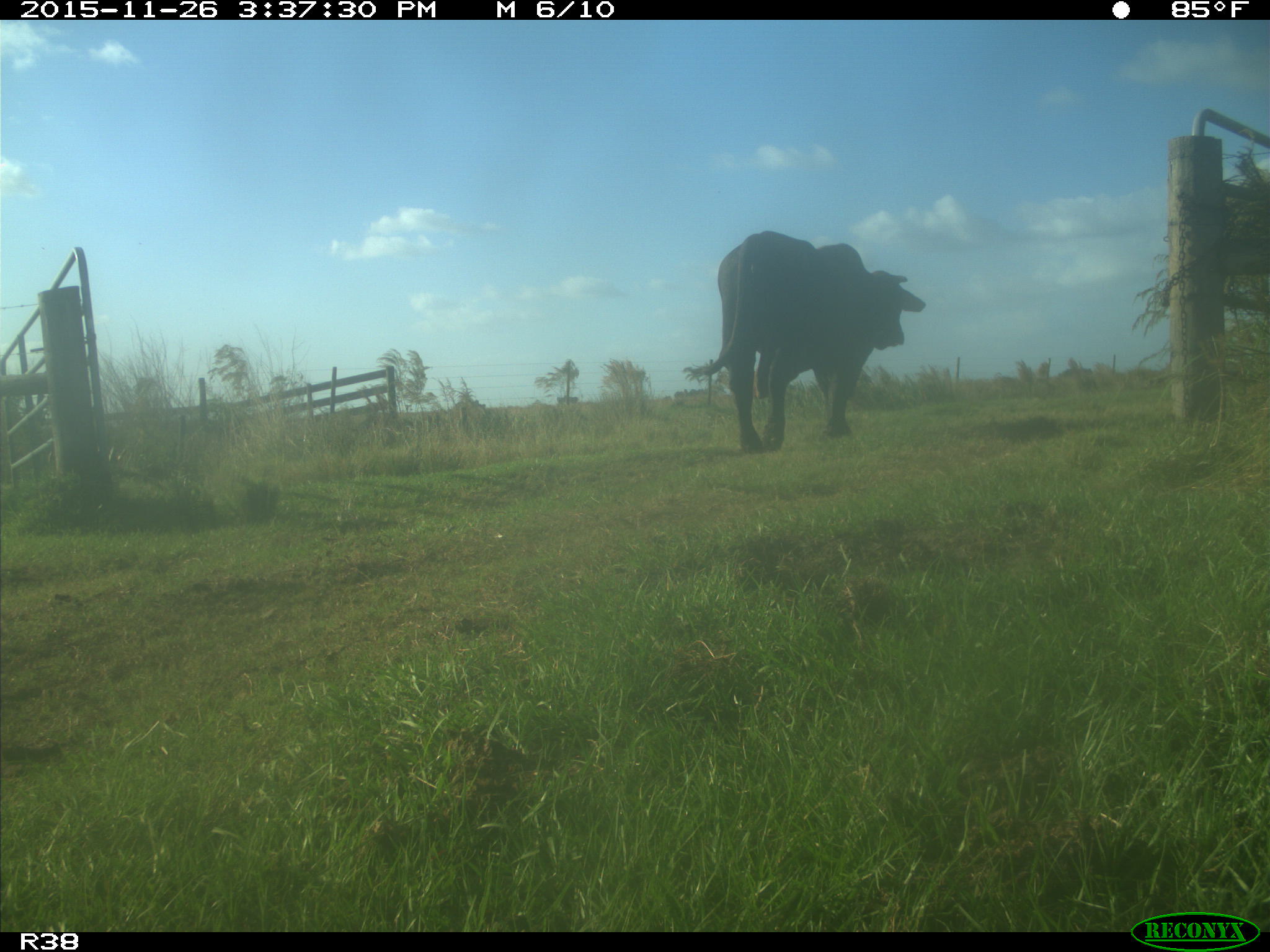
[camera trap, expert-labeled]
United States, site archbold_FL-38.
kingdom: Animalia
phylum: Chordata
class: Mammalia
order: Artiodactyla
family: Bovidae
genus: Bos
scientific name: Bos taurus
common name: domestic cow